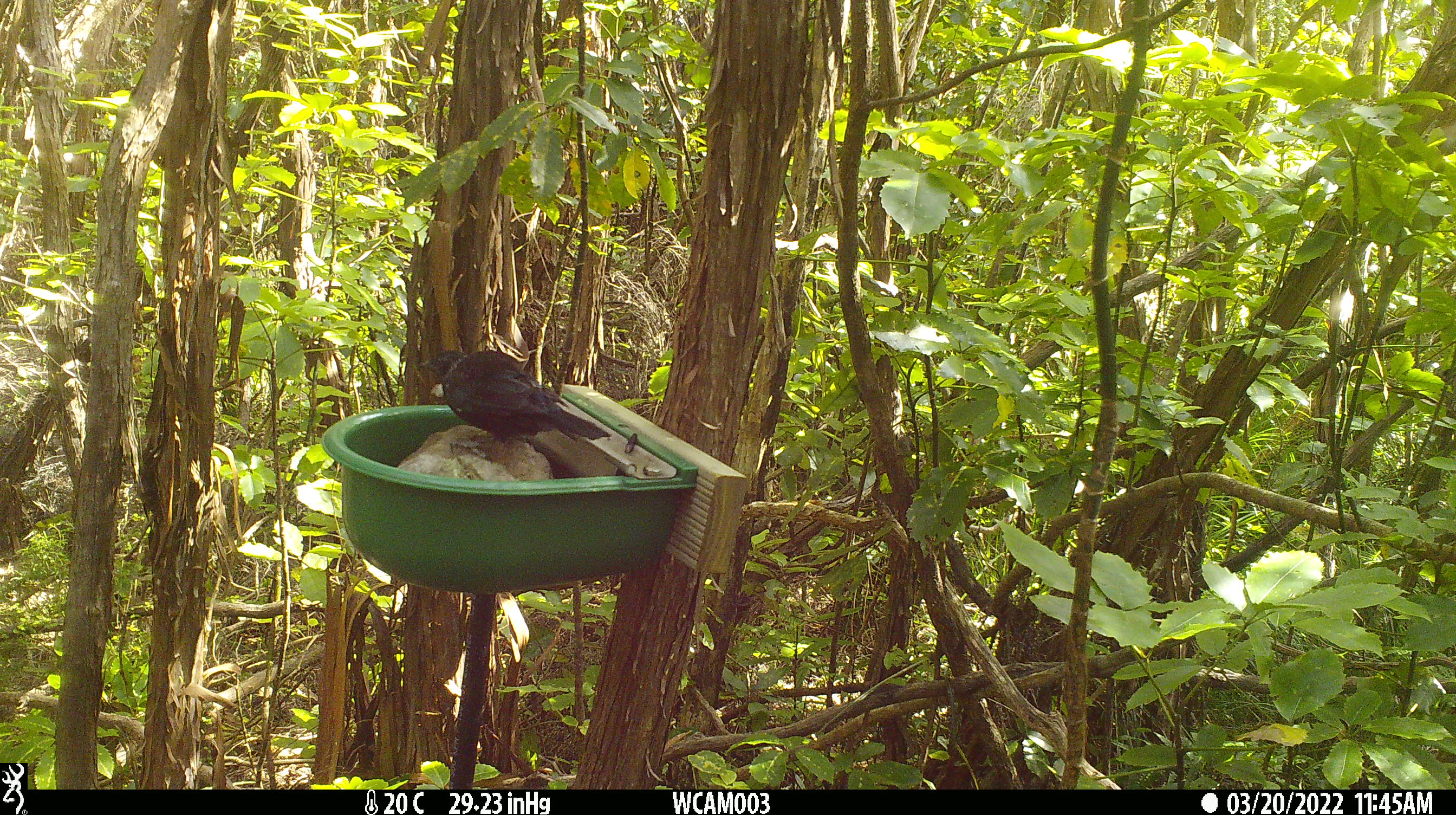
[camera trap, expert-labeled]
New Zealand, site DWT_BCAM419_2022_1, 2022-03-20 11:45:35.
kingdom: Animalia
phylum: Chordata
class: Aves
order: Passeriformes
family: Meliphagidae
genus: Prosthemadera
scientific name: Prosthemadera novaeseelandiae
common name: tui